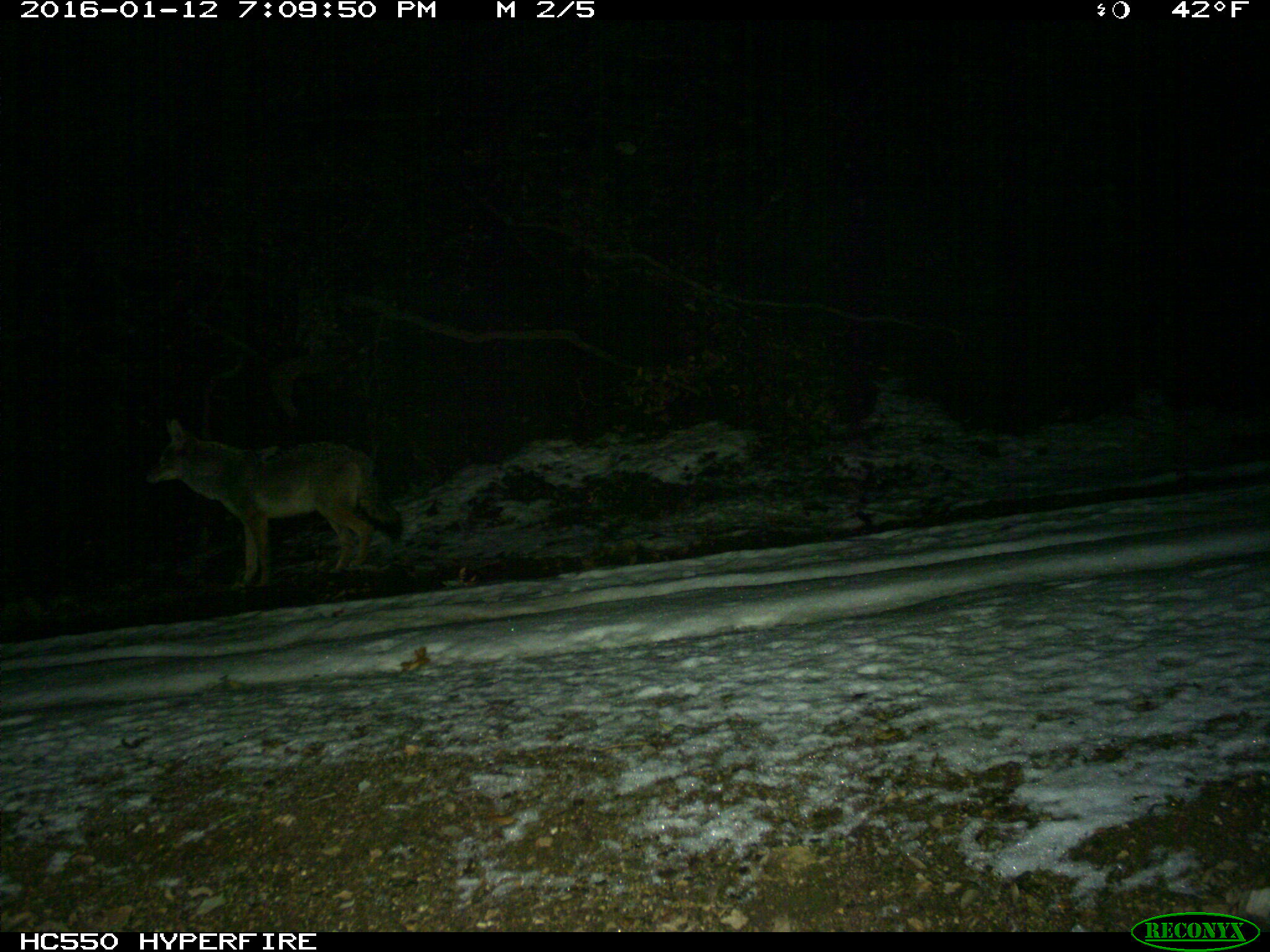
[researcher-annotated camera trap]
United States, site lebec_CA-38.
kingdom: Animalia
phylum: Chordata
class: Mammalia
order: Carnivora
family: Canidae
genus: Canis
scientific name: Canis latrans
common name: coyote